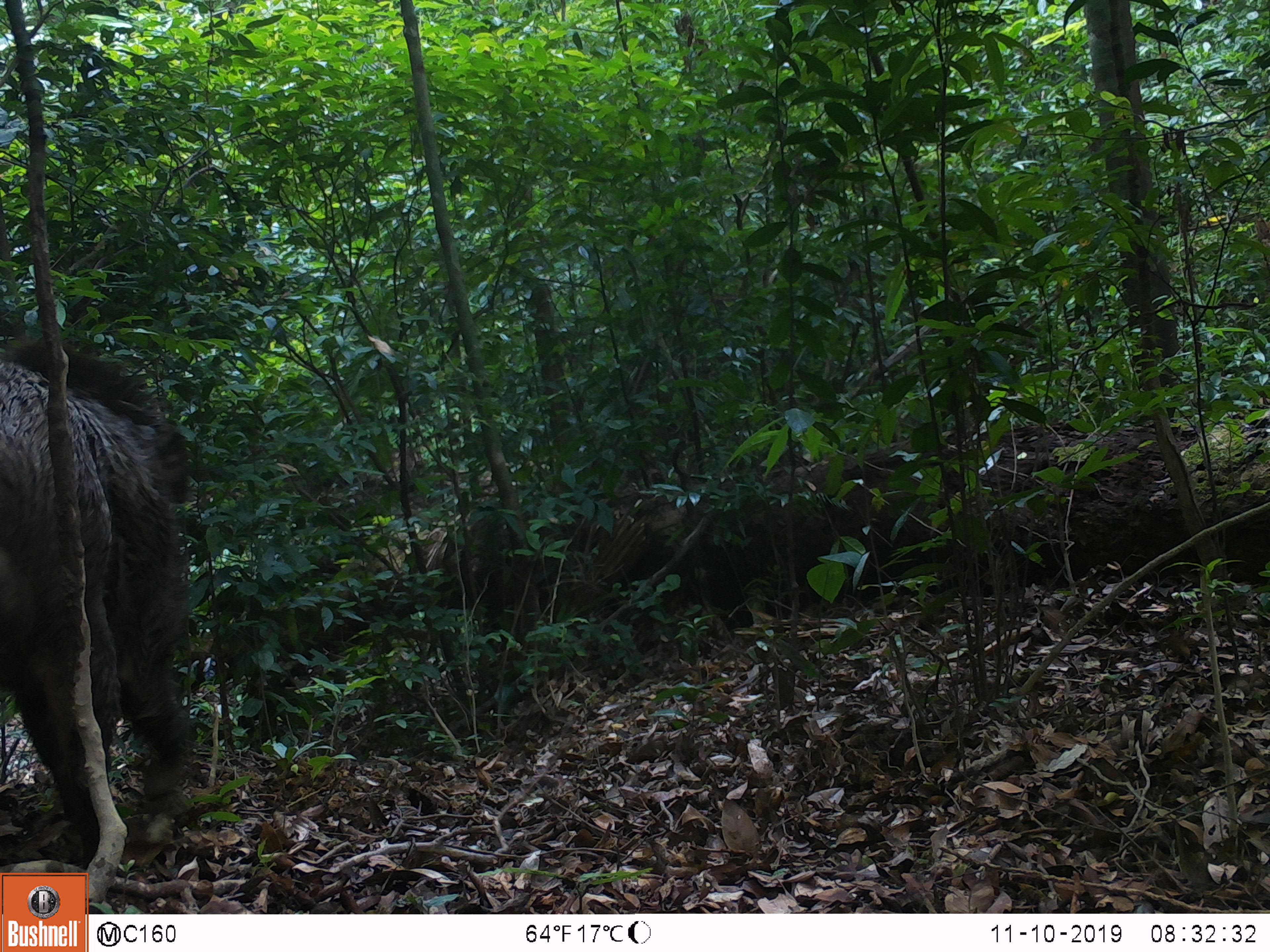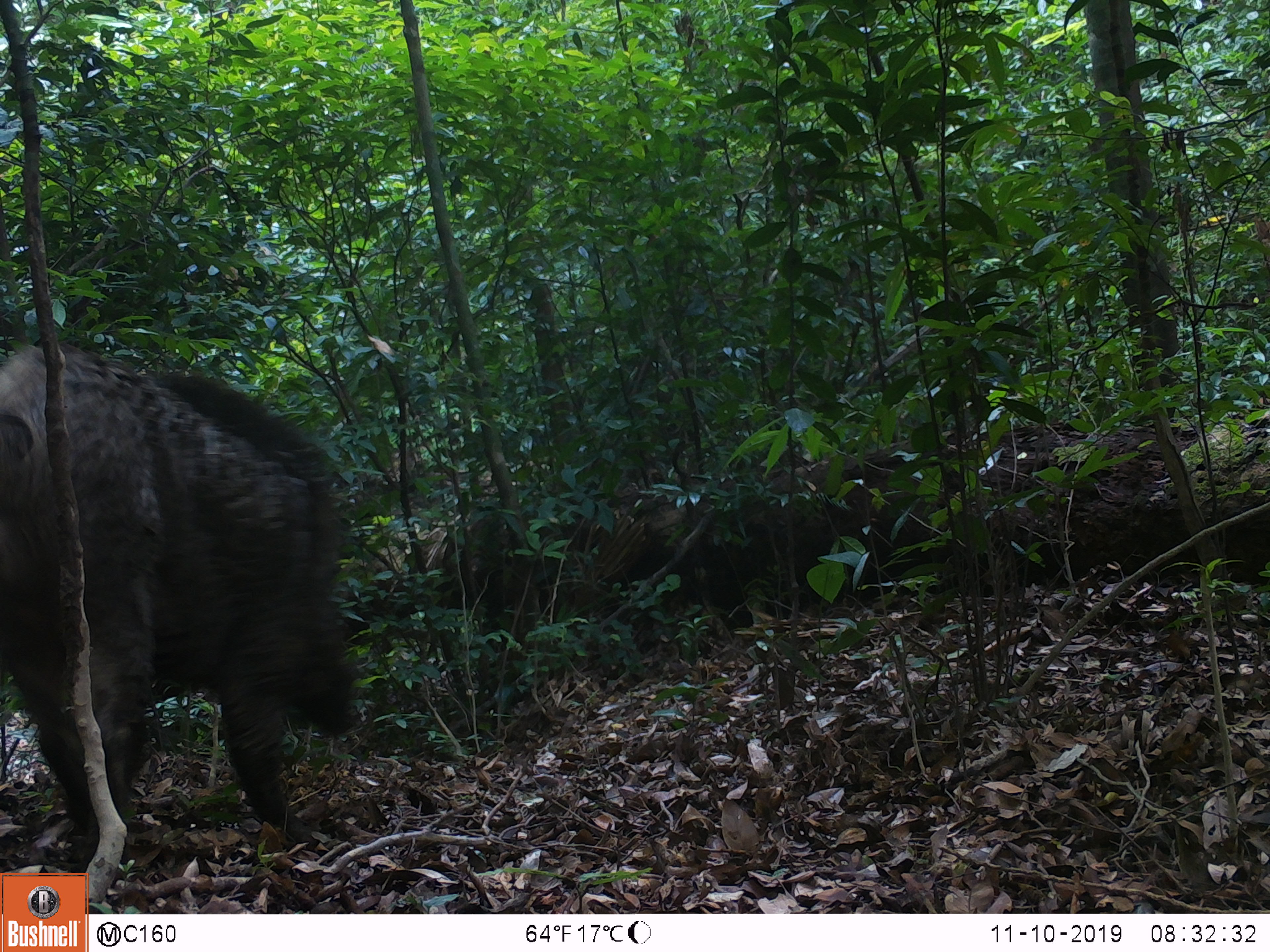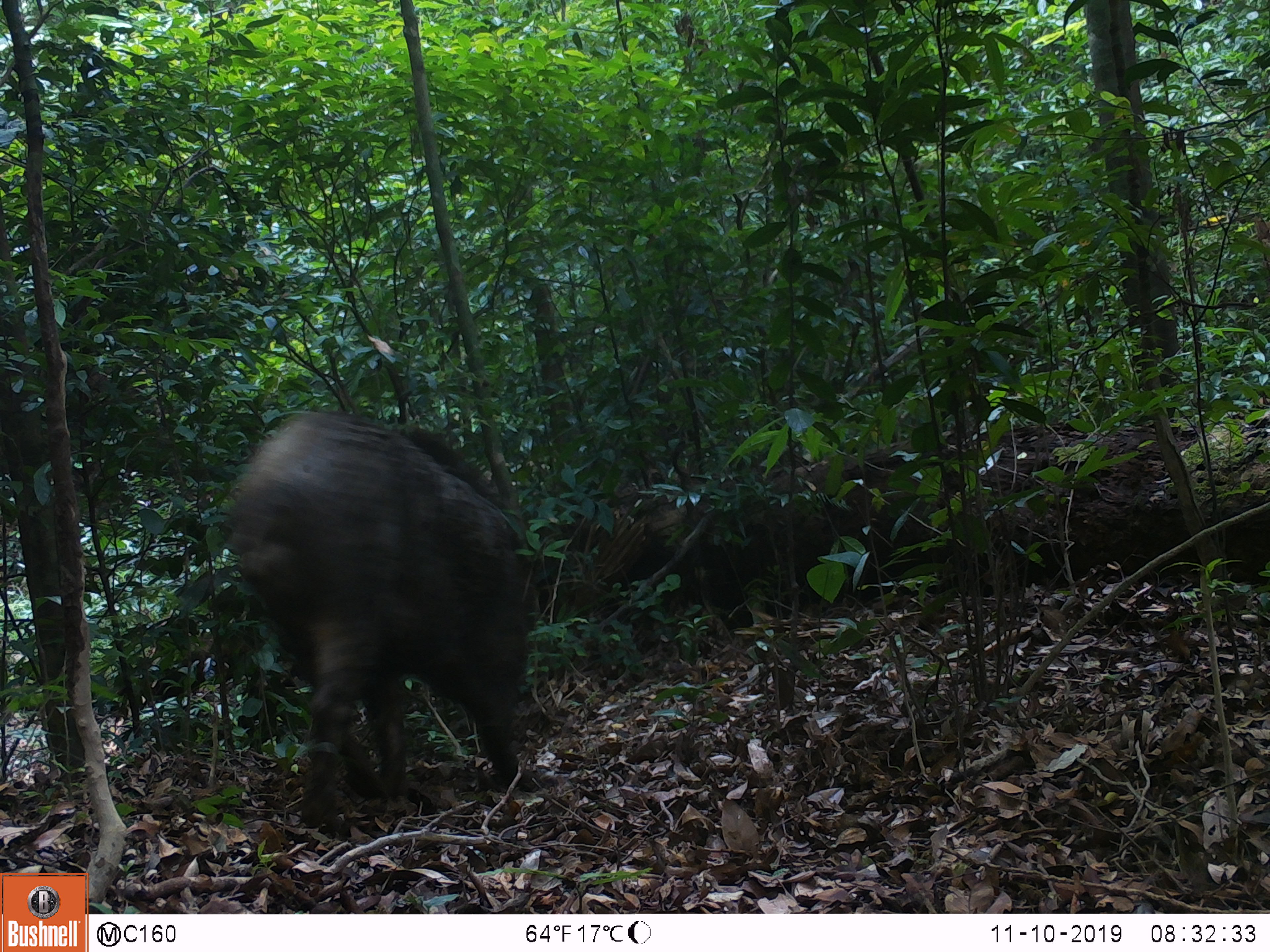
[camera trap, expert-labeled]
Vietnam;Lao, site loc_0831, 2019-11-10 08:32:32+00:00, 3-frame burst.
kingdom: Animalia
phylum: Chordata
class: Mammalia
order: Artiodactyla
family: Suidae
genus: Sus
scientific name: Sus scrofa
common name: eurasian wild pig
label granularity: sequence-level